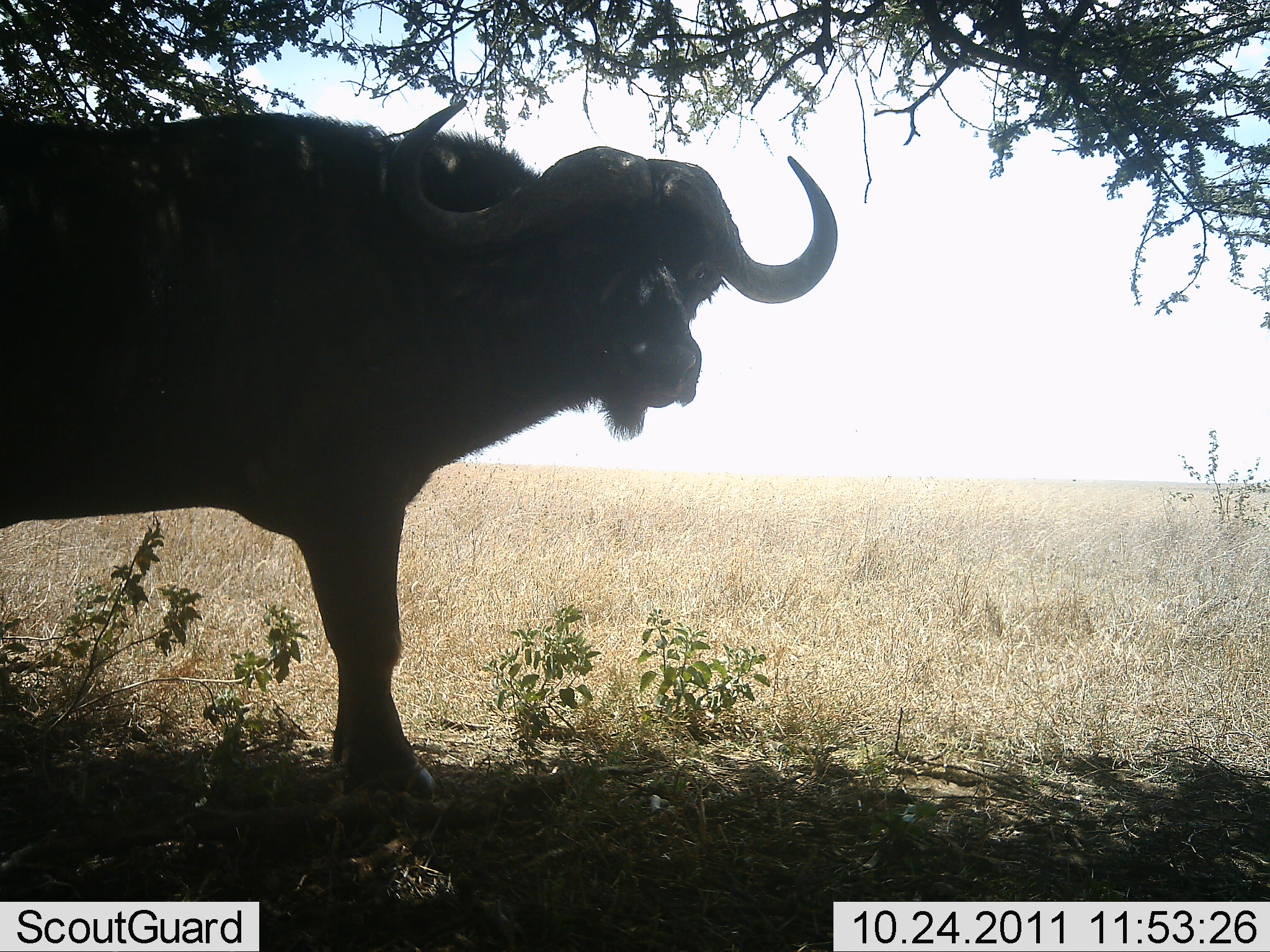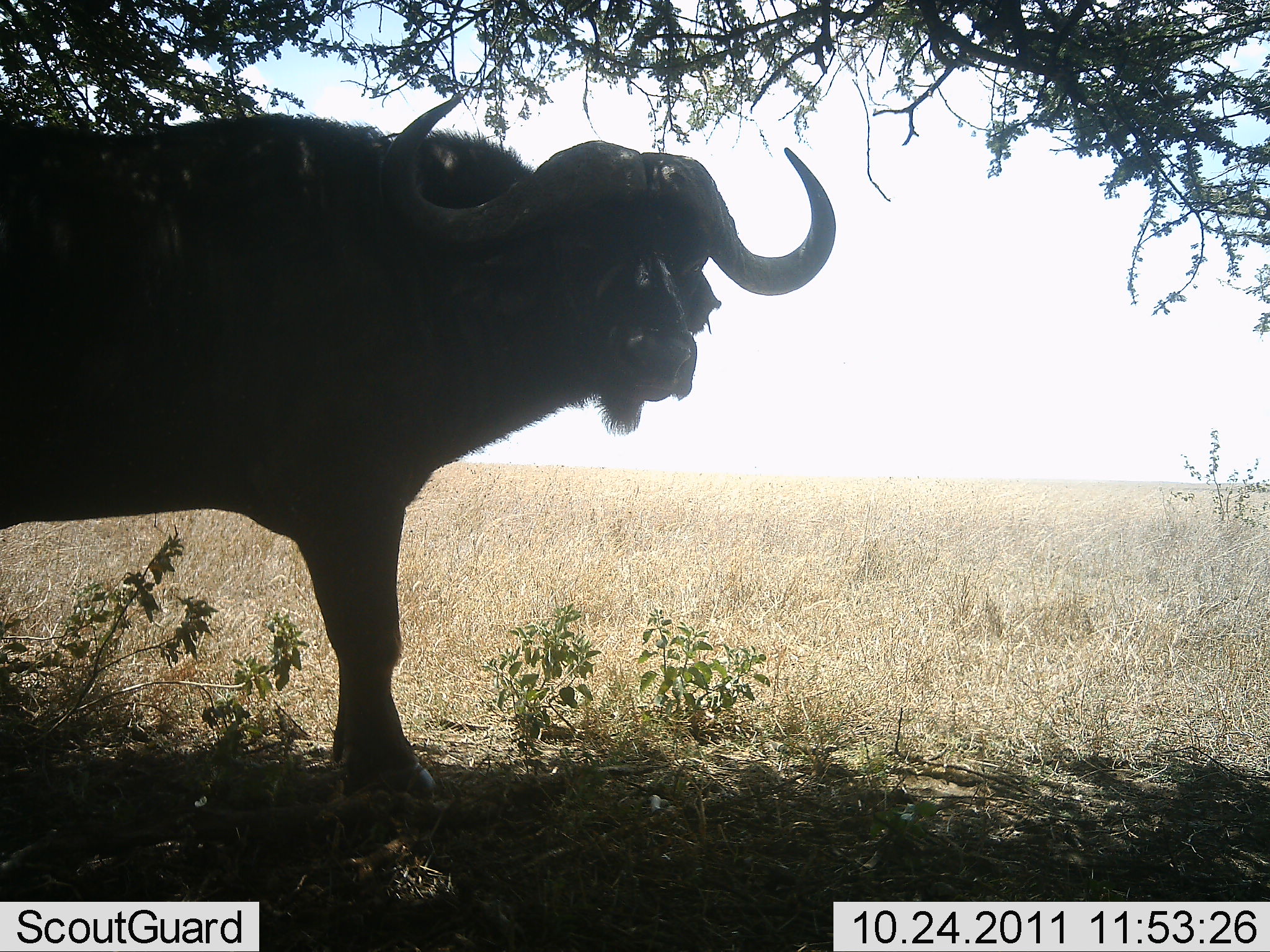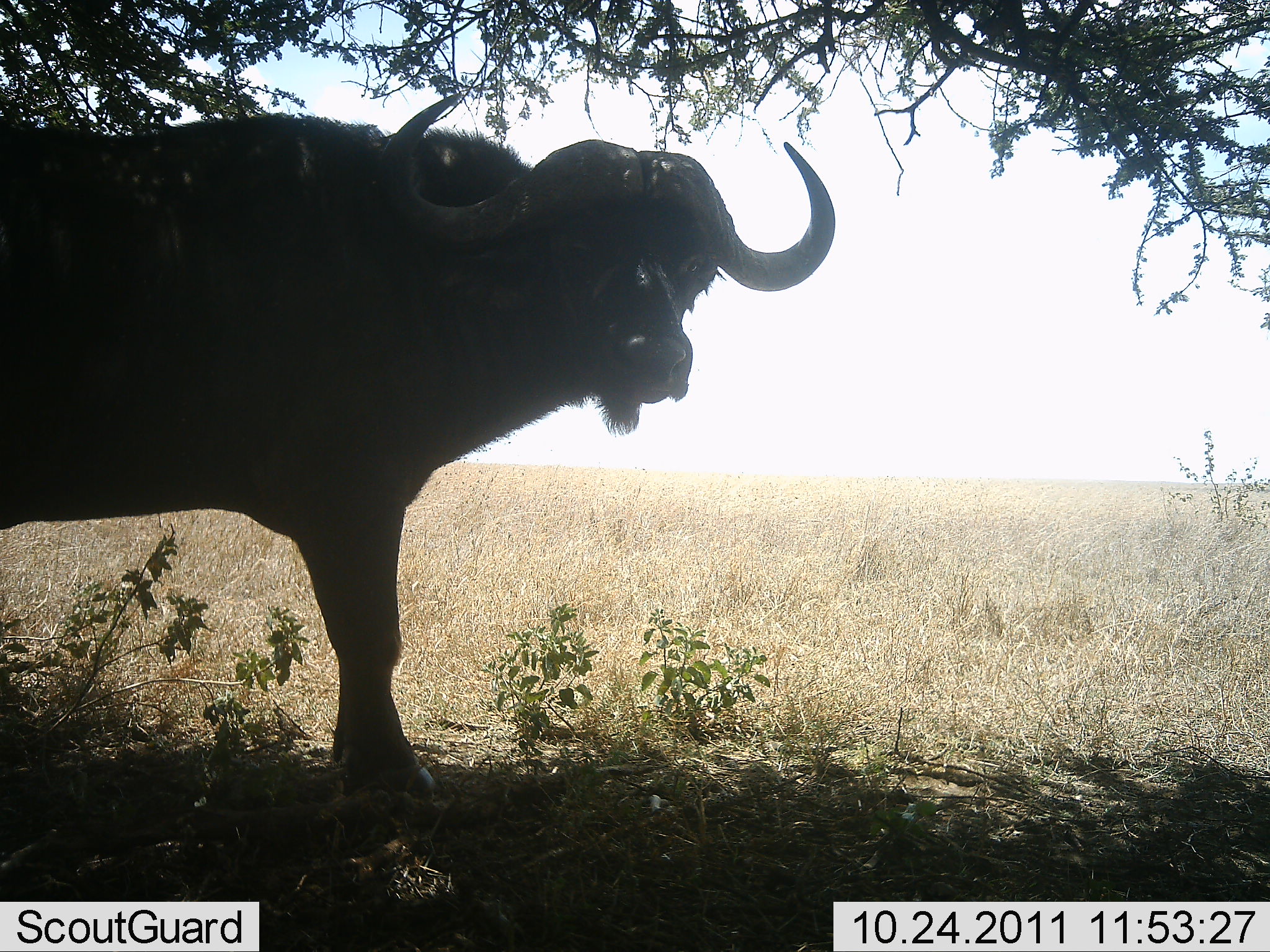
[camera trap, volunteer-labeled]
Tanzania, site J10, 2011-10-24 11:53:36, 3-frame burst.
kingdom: Animalia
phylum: Chordata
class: Mammalia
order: Artiodactyla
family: Bovidae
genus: Syncerus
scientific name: Syncerus caffer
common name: cape buffalo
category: buffalo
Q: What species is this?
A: Buffalo (cape buffalo) (Syncerus caffer).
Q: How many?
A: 1.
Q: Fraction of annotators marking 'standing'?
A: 93%.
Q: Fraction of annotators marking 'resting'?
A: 7%.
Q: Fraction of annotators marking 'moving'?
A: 0%.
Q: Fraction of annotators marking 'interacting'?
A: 7%.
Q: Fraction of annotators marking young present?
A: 0%.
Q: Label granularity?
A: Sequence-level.